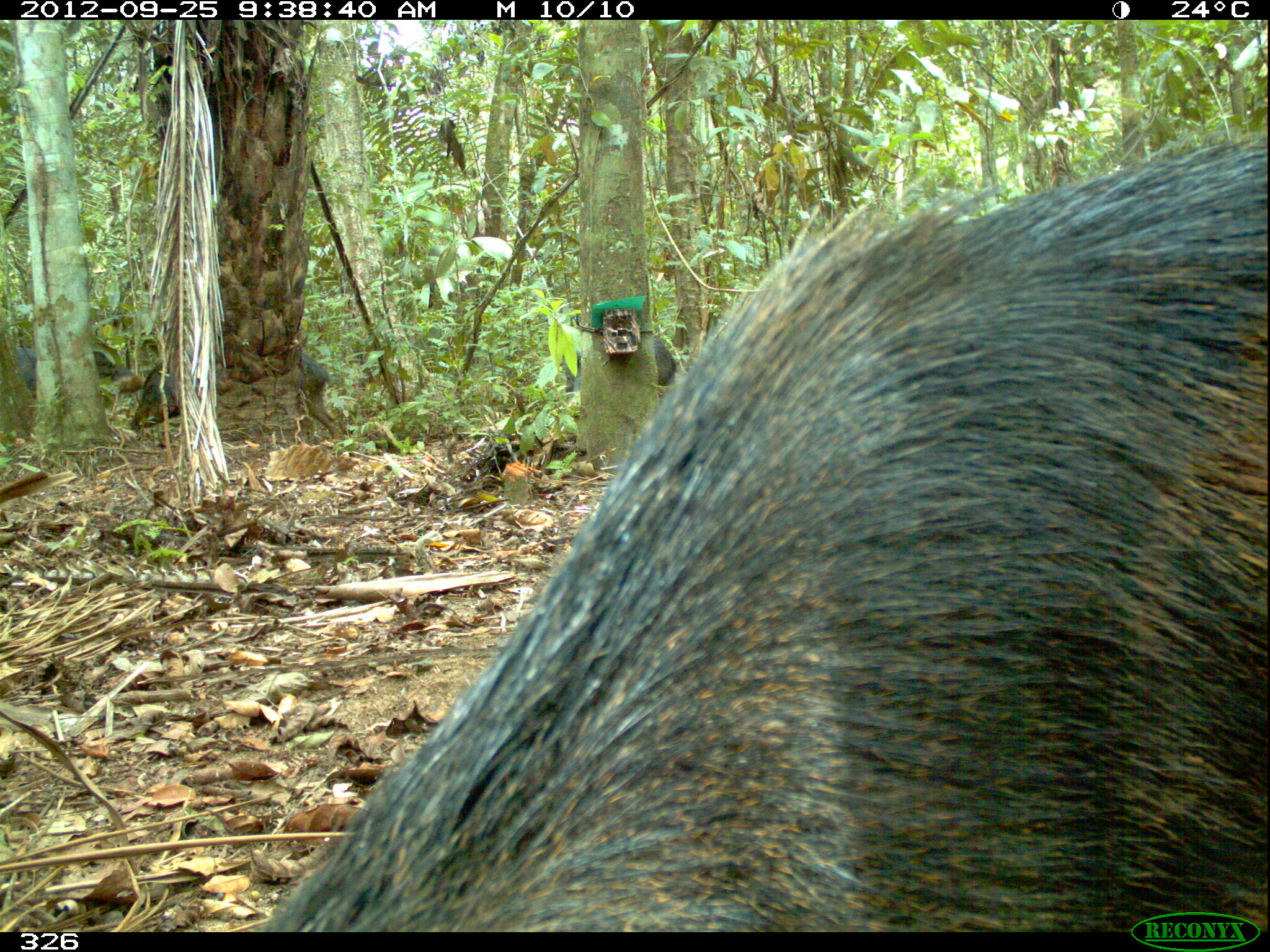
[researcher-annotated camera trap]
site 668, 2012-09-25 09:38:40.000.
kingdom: Animalia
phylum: Chordata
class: Mammalia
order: Artiodactyla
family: Tayassuidae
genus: Tayassu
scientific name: Tayassu pecari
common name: white-lipped peccary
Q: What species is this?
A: Tayassu pecari (white-lipped peccary).